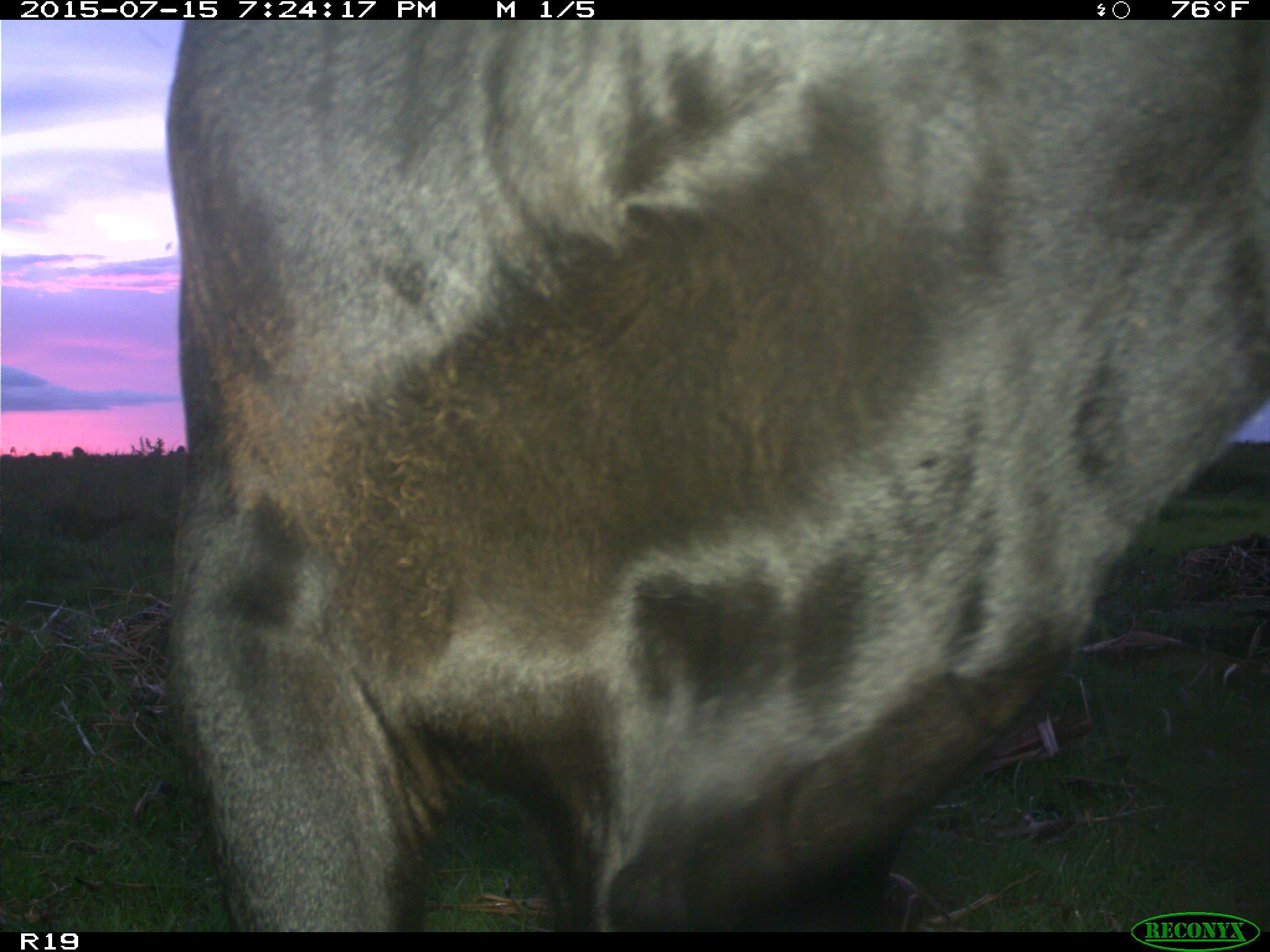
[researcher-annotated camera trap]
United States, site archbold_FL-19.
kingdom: Animalia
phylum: Chordata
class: Mammalia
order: Artiodactyla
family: Bovidae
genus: Bos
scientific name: Bos taurus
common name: domestic cow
Bos taurus (domestic cow).